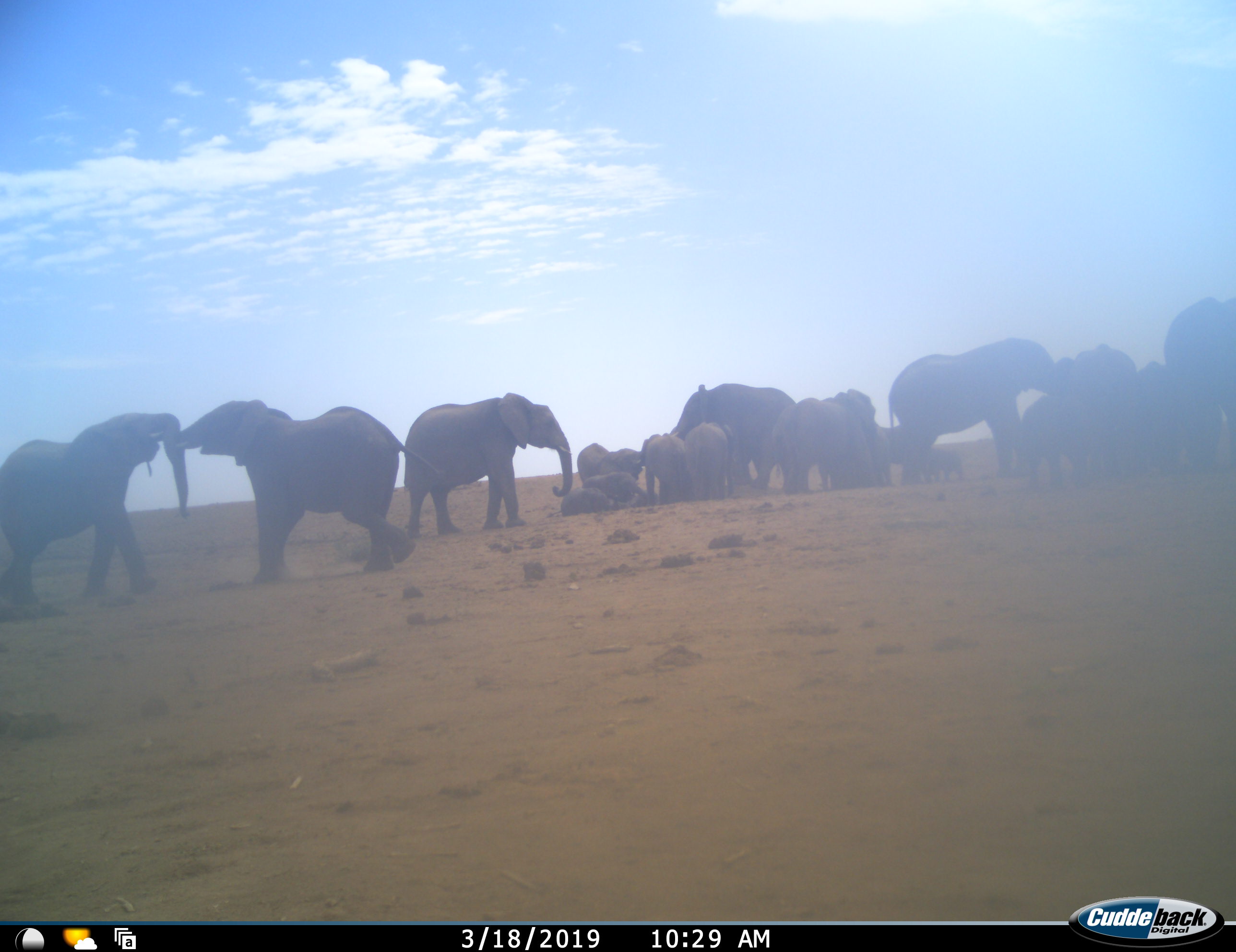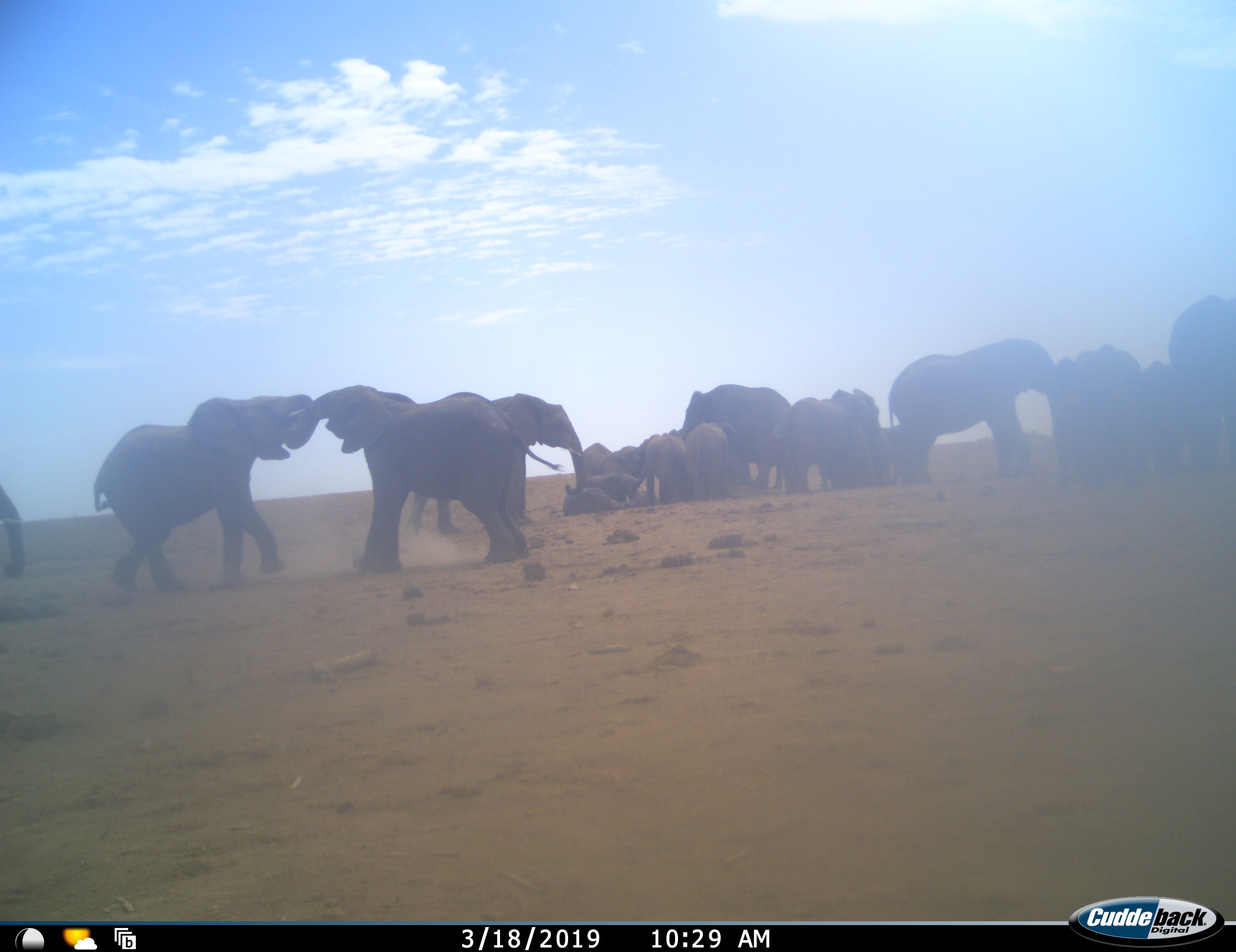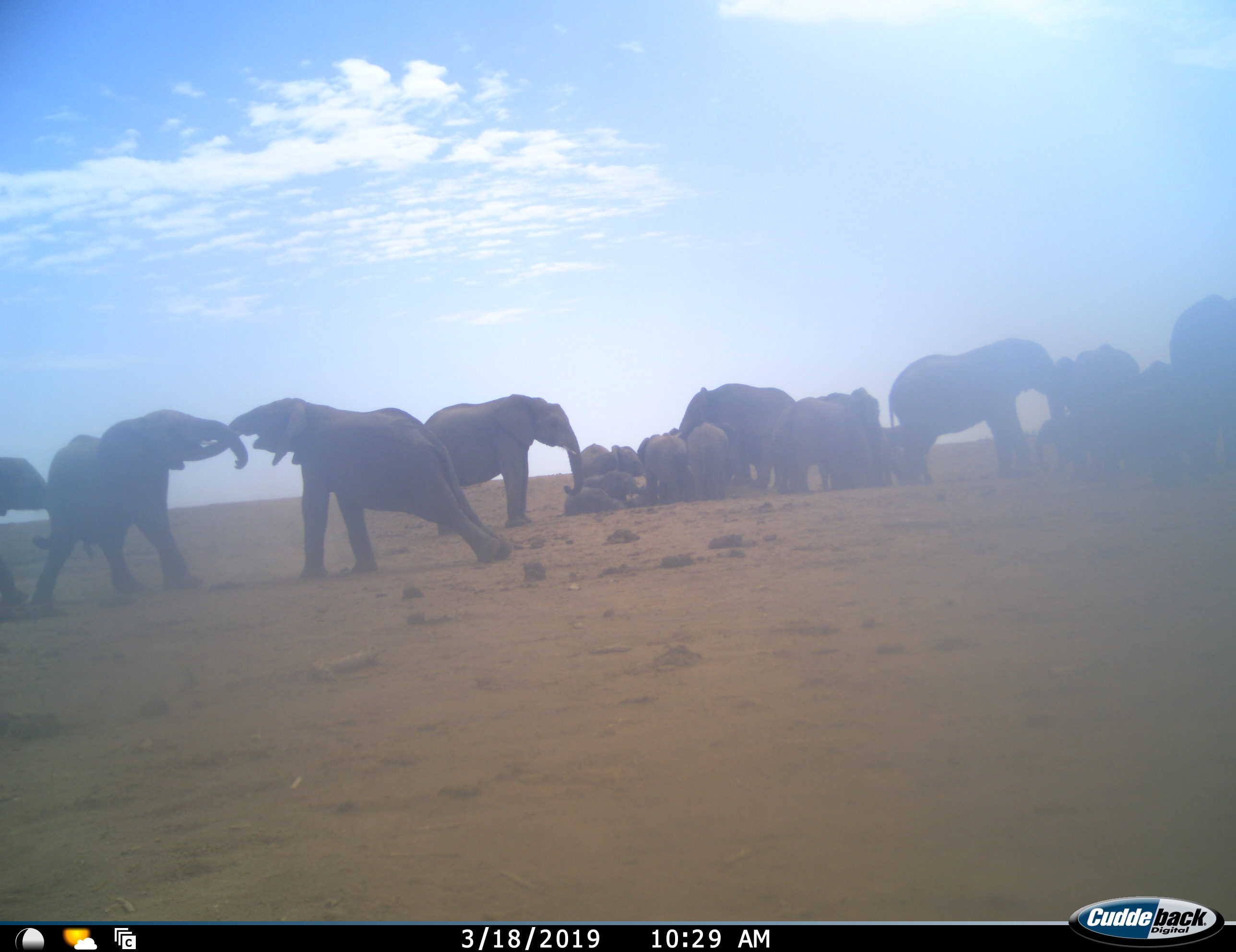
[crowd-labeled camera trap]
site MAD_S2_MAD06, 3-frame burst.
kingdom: Animalia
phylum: Chordata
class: Mammalia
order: Proboscidea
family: Elephantidae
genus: Loxodonta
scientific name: Loxodonta africana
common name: african bush elephant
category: elephant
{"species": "elephant (african bush elephant) (Loxodonta africana)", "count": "11-50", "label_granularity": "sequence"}